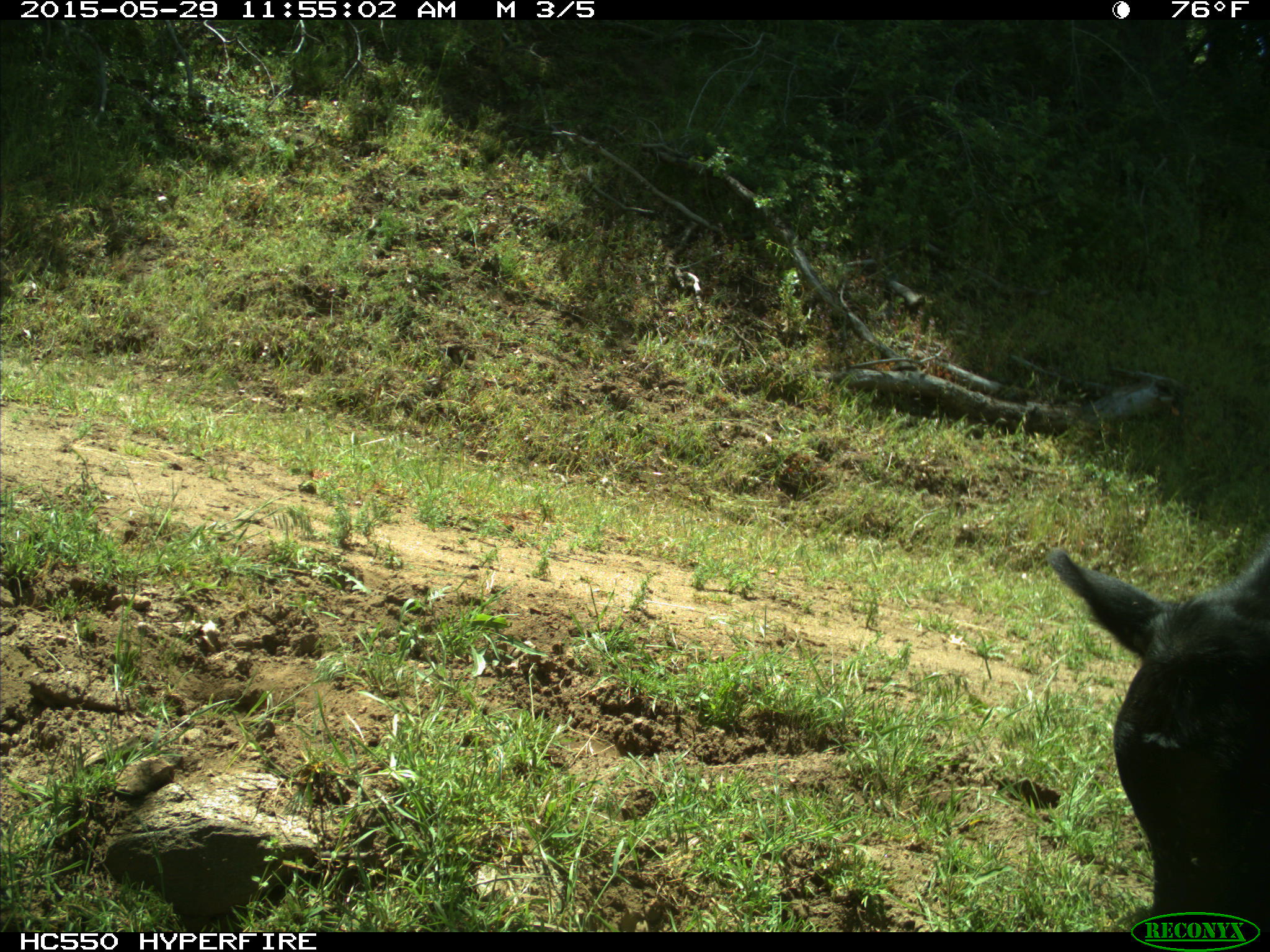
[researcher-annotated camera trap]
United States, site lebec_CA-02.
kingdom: Animalia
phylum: Chordata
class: Mammalia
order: Artiodactyla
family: Bovidae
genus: Bos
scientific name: Bos taurus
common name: domestic cow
Bos taurus (domestic cow).